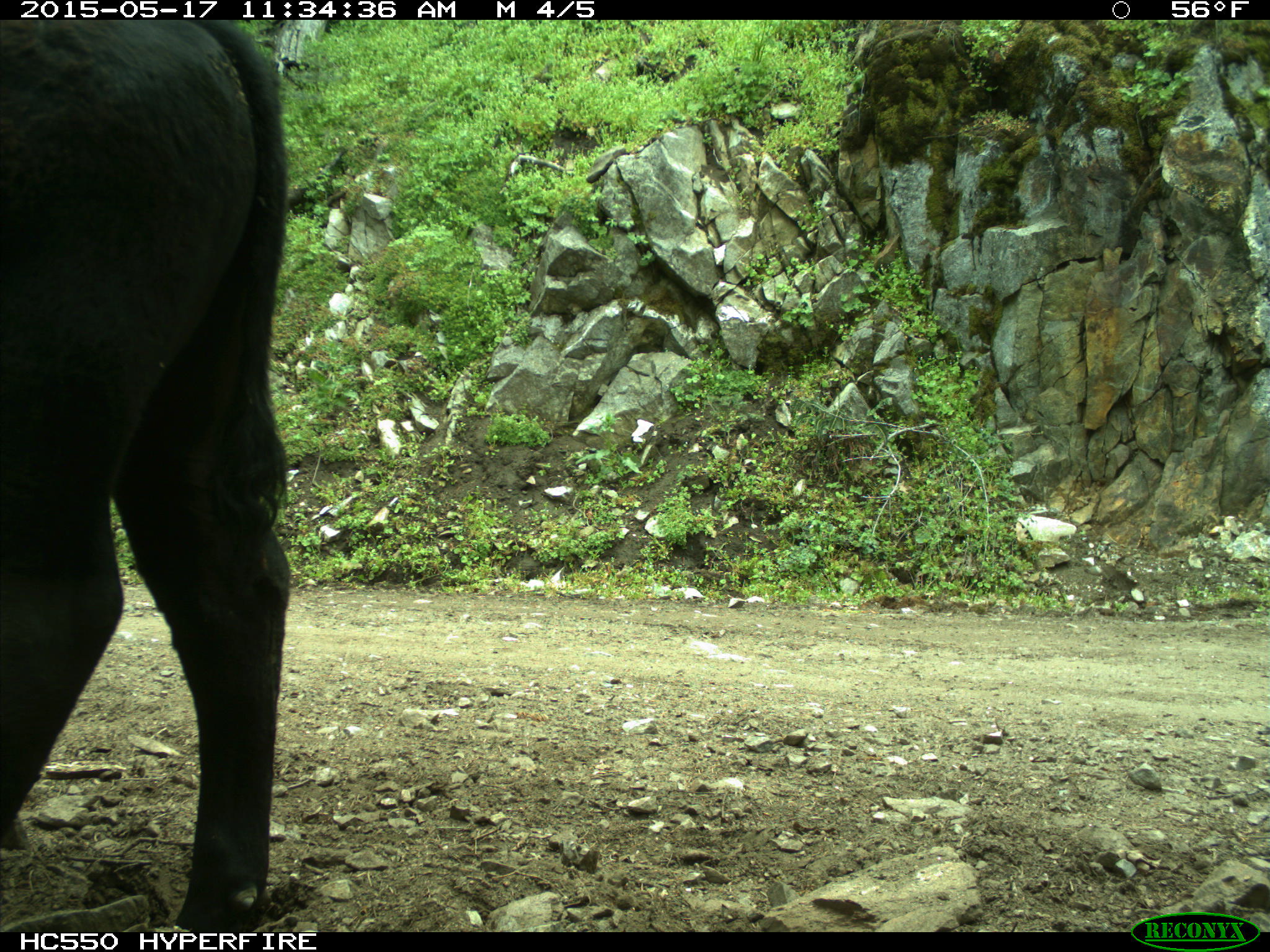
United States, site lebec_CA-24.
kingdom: Animalia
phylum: Chordata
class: Mammalia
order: Artiodactyla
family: Bovidae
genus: Bos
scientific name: Bos taurus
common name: domestic cow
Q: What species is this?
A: Bos taurus (domestic cow).